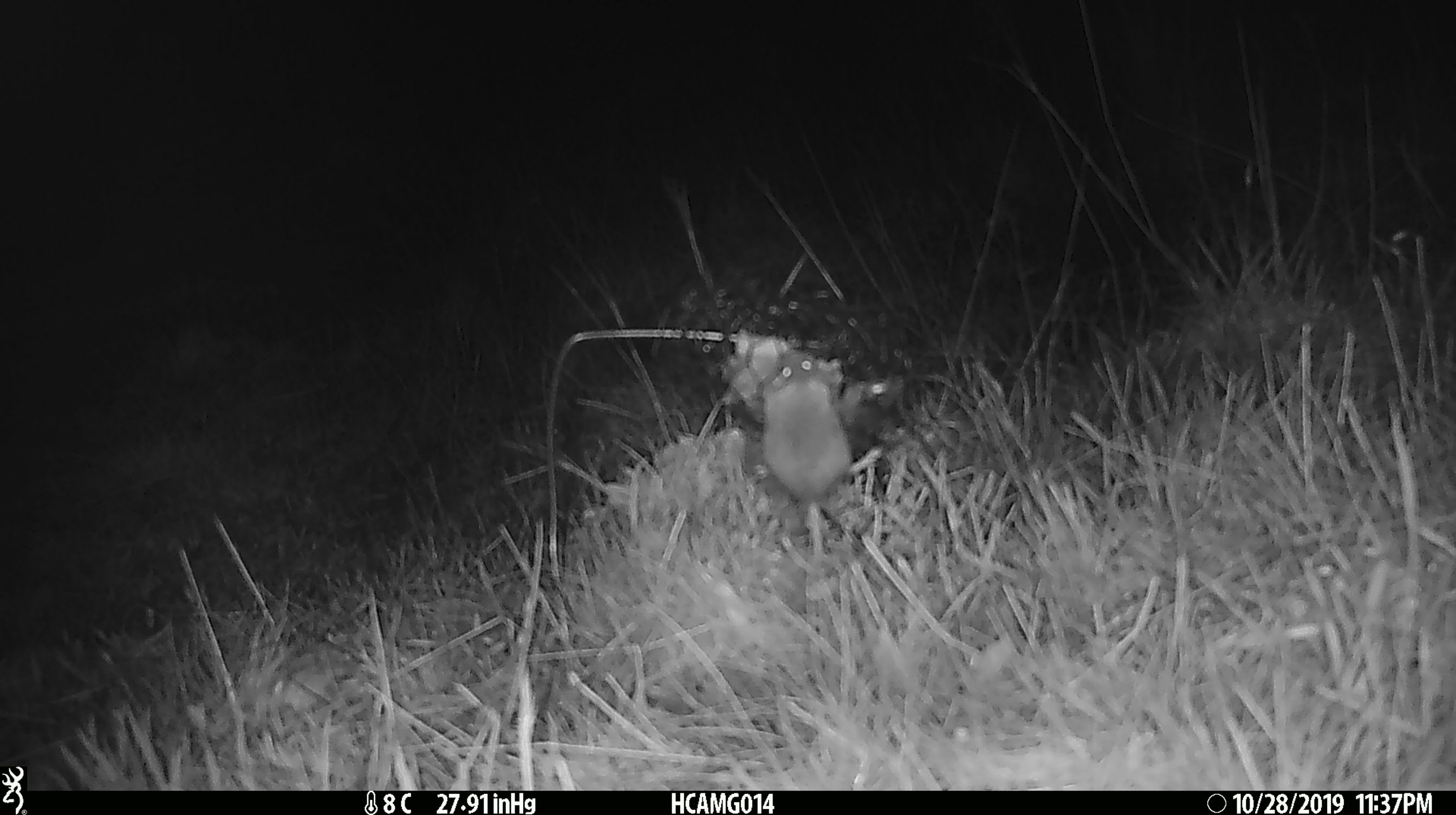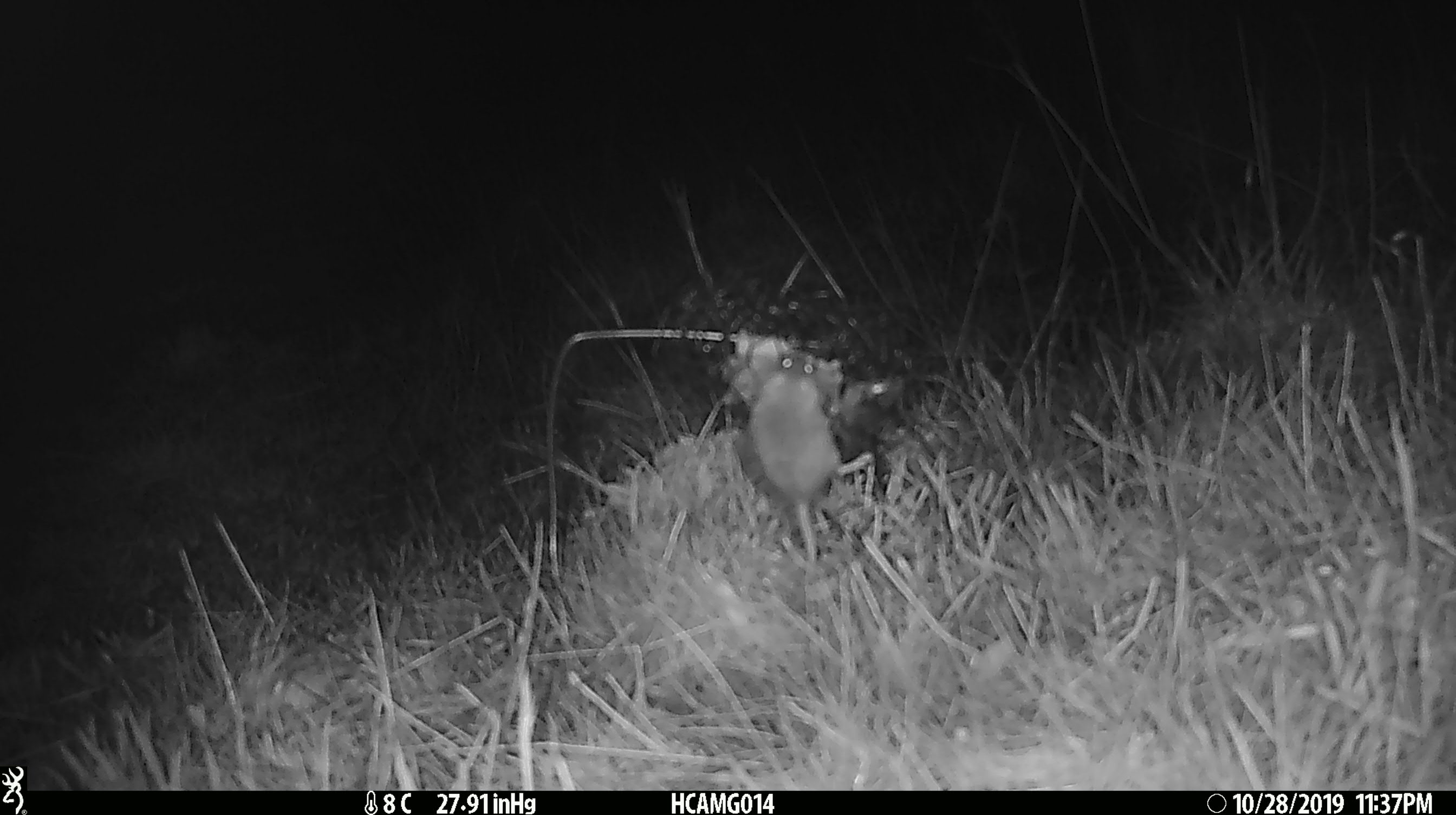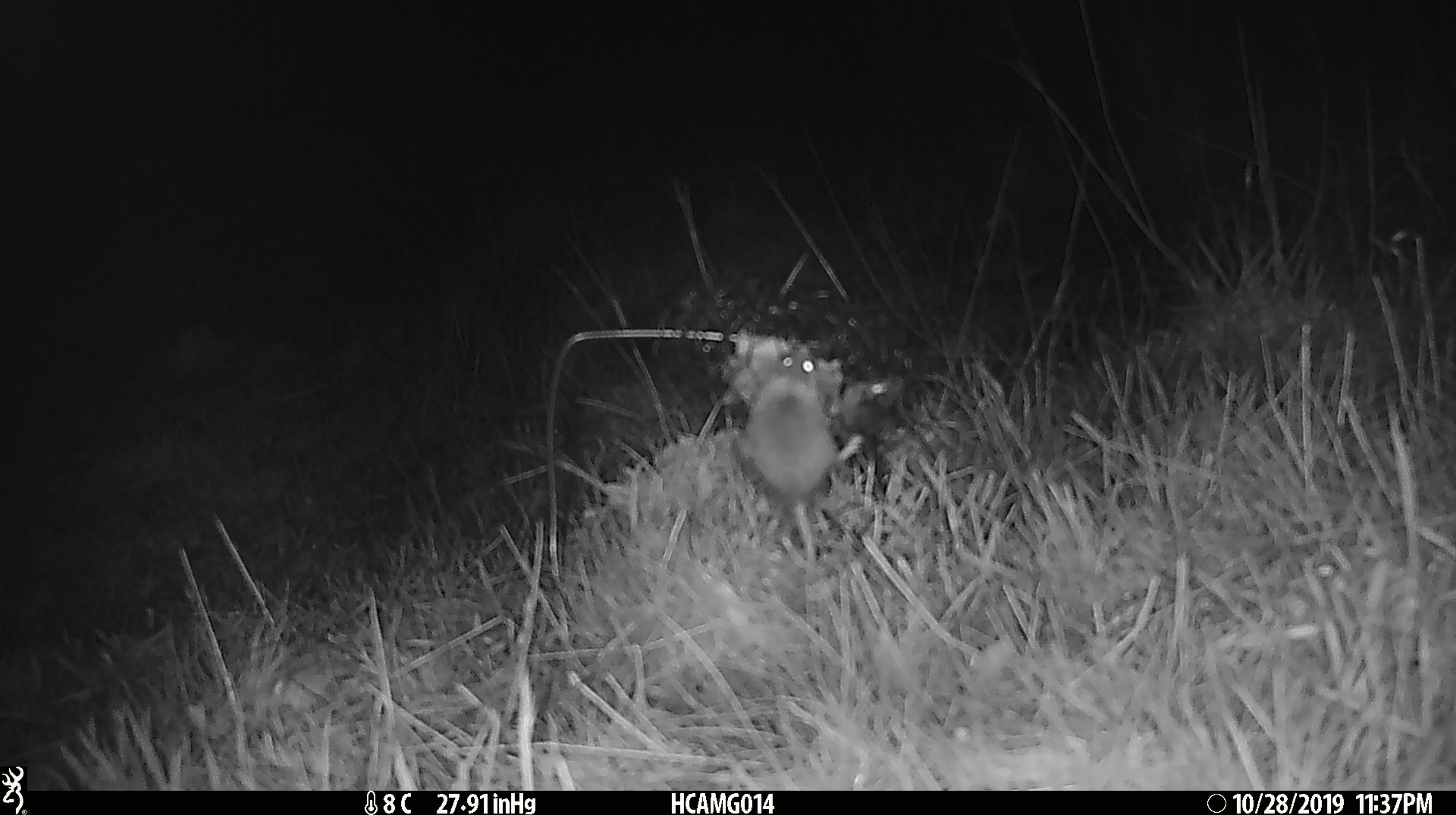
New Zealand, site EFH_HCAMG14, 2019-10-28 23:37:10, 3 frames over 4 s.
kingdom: Animalia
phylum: Chordata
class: Mammalia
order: Rodentia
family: Muridae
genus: Mus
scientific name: Mus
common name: mouse